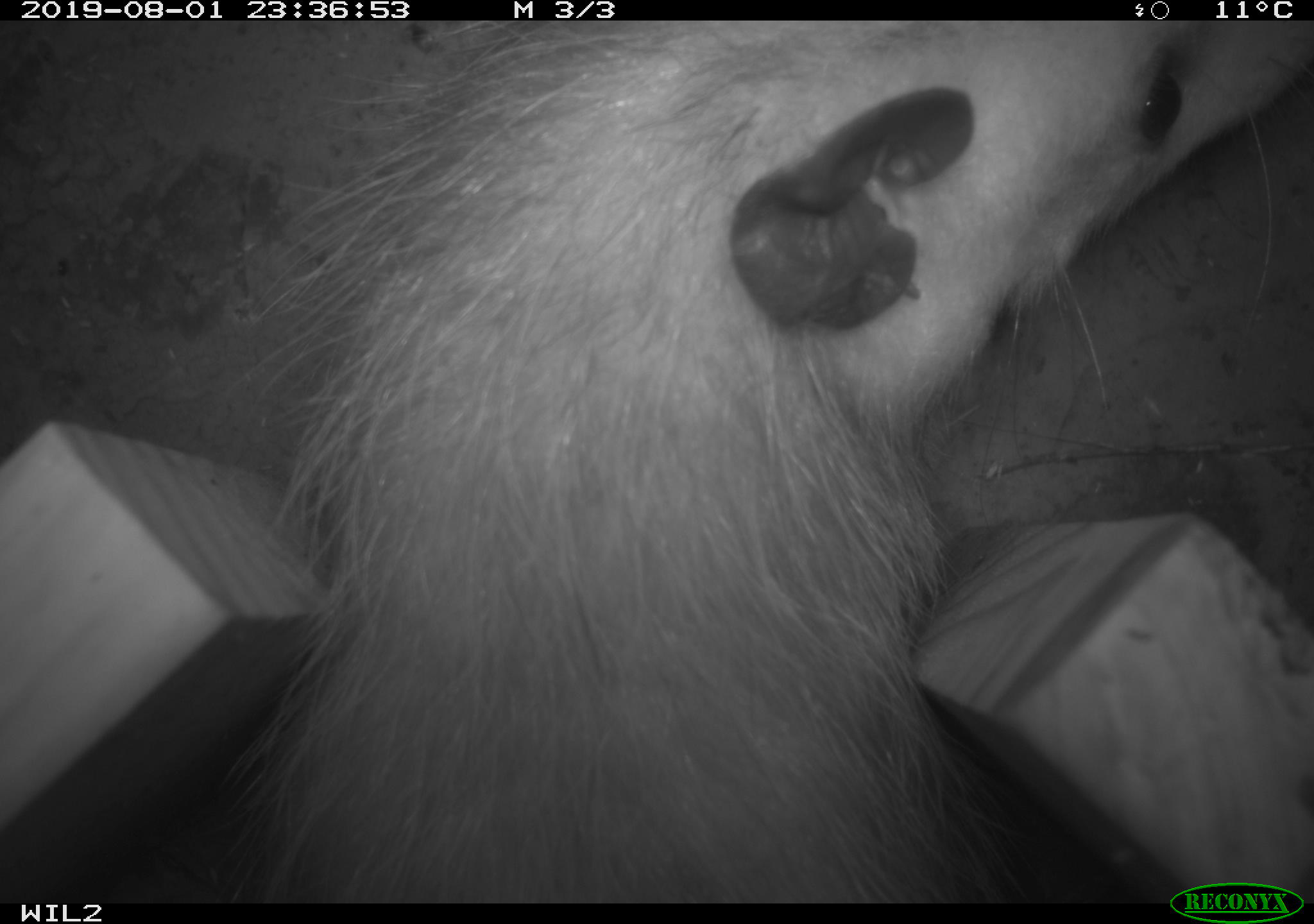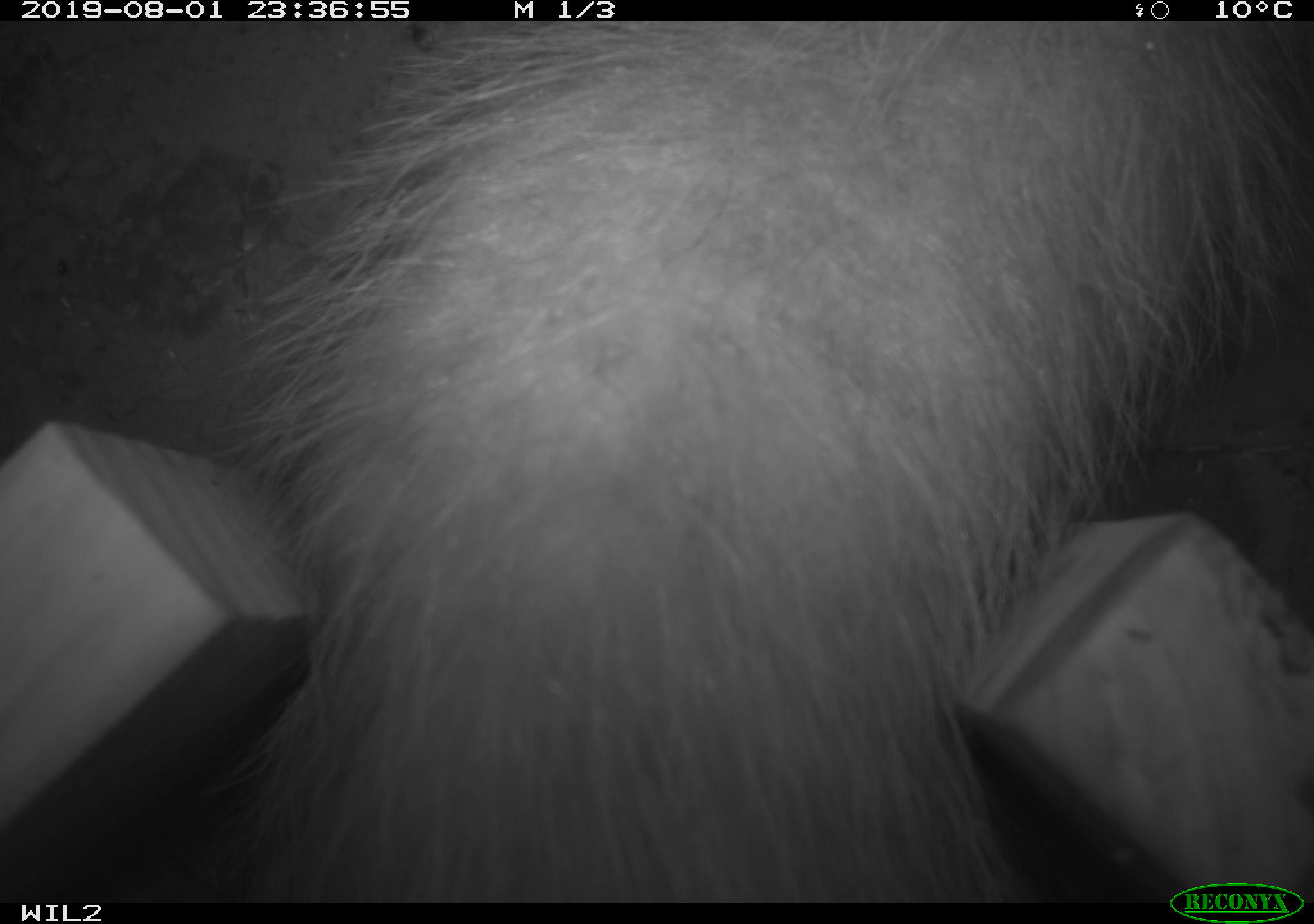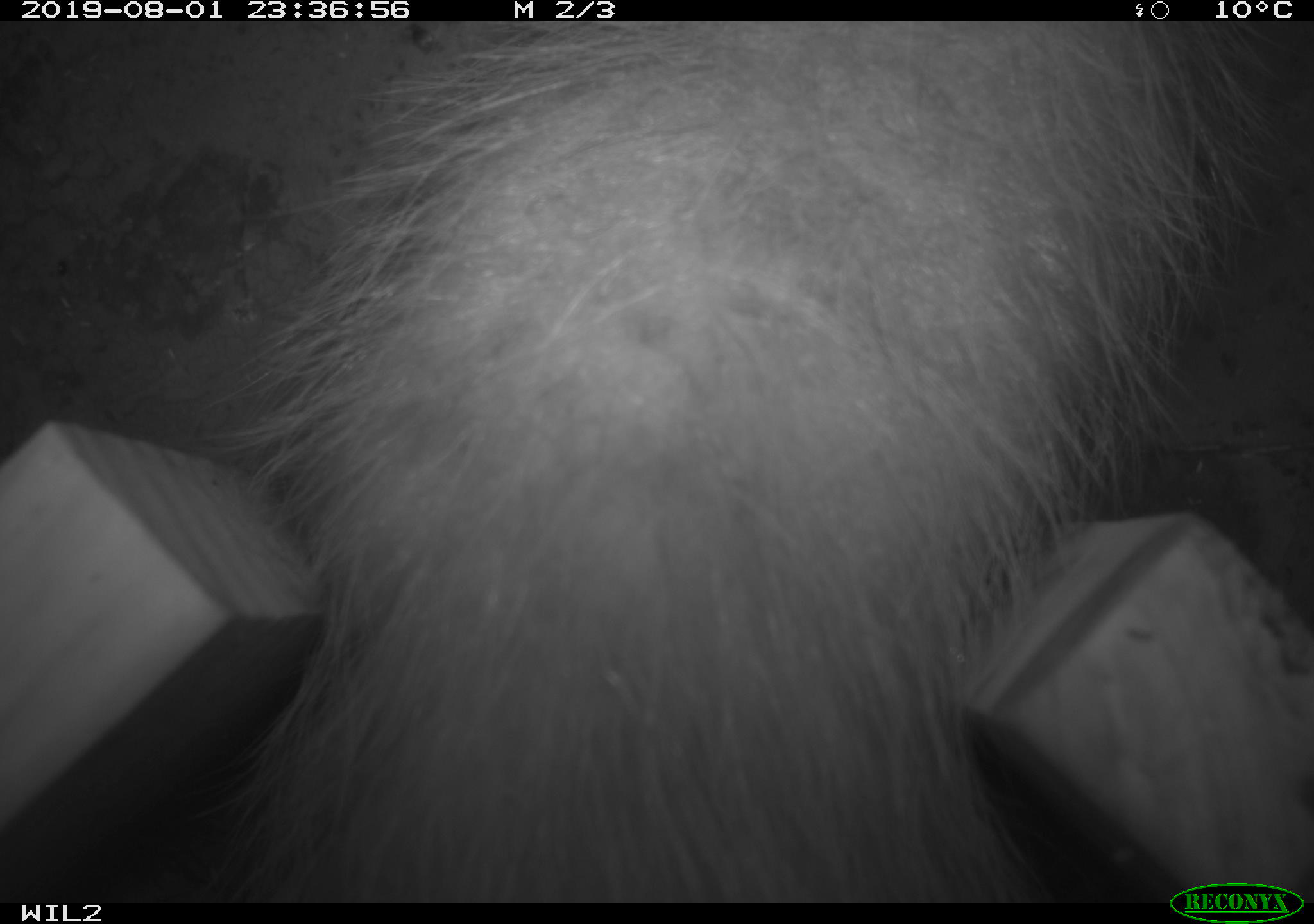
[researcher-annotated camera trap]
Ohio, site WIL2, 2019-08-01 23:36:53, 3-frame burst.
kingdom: Animalia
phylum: Chordata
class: Mammalia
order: Didelphimorphia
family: Didelphidae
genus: Didelphis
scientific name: Didelphis virginiana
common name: virginia opossum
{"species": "virginia opossum (Didelphis virginiana)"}